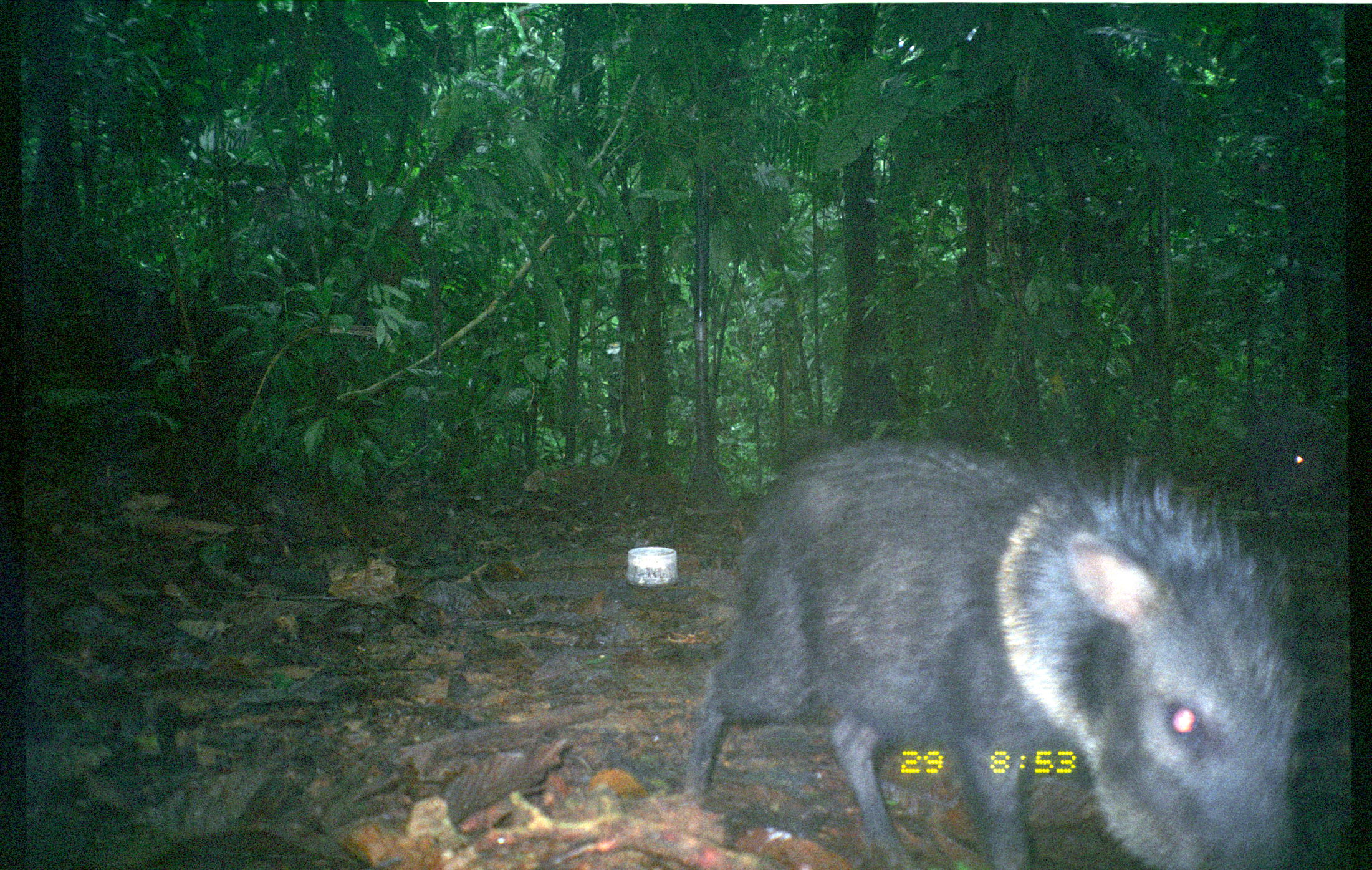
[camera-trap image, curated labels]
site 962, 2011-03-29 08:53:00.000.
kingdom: Animalia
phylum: Chordata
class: Mammalia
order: Artiodactyla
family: Tayassuidae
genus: Pecari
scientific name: Pecari tajacu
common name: collared peccary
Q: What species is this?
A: Pecari tajacu (collared peccary).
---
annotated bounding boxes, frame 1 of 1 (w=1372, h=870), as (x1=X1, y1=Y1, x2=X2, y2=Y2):
pecari tajacu: (x1=679, y1=435, x2=1307, y2=870)